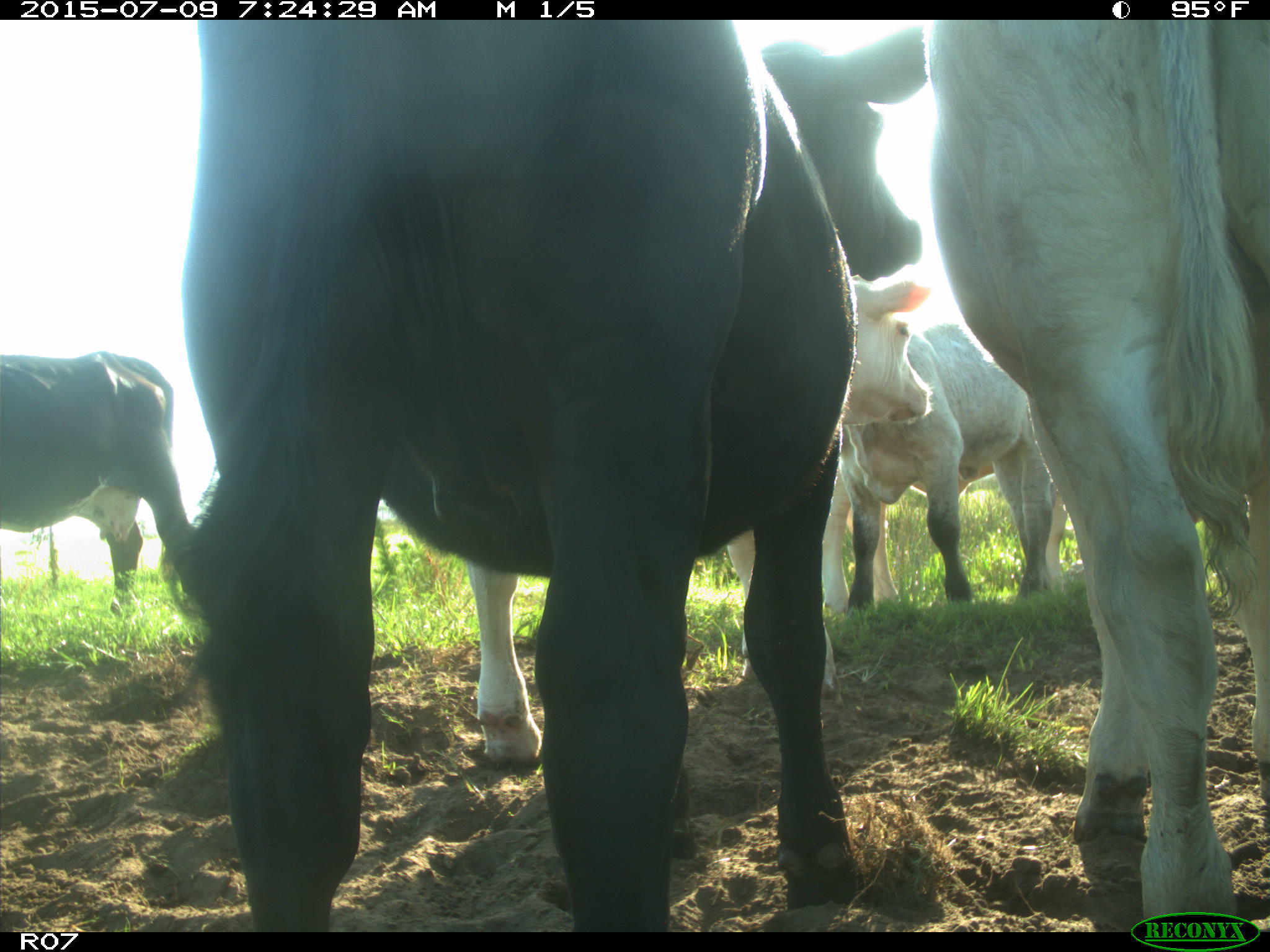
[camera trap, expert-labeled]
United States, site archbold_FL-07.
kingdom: Animalia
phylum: Chordata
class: Mammalia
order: Artiodactyla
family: Bovidae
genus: Bos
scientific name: Bos taurus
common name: domestic cow